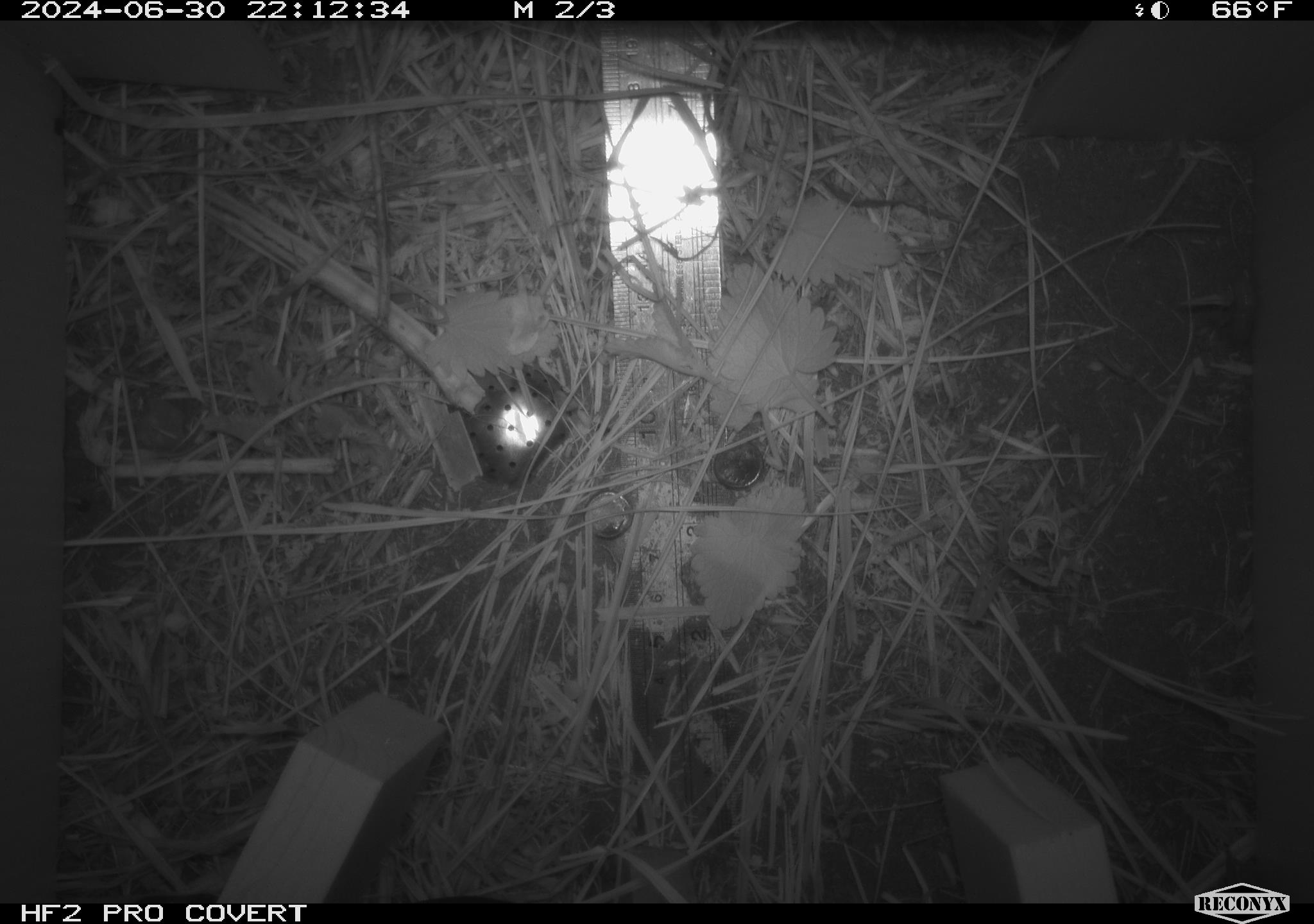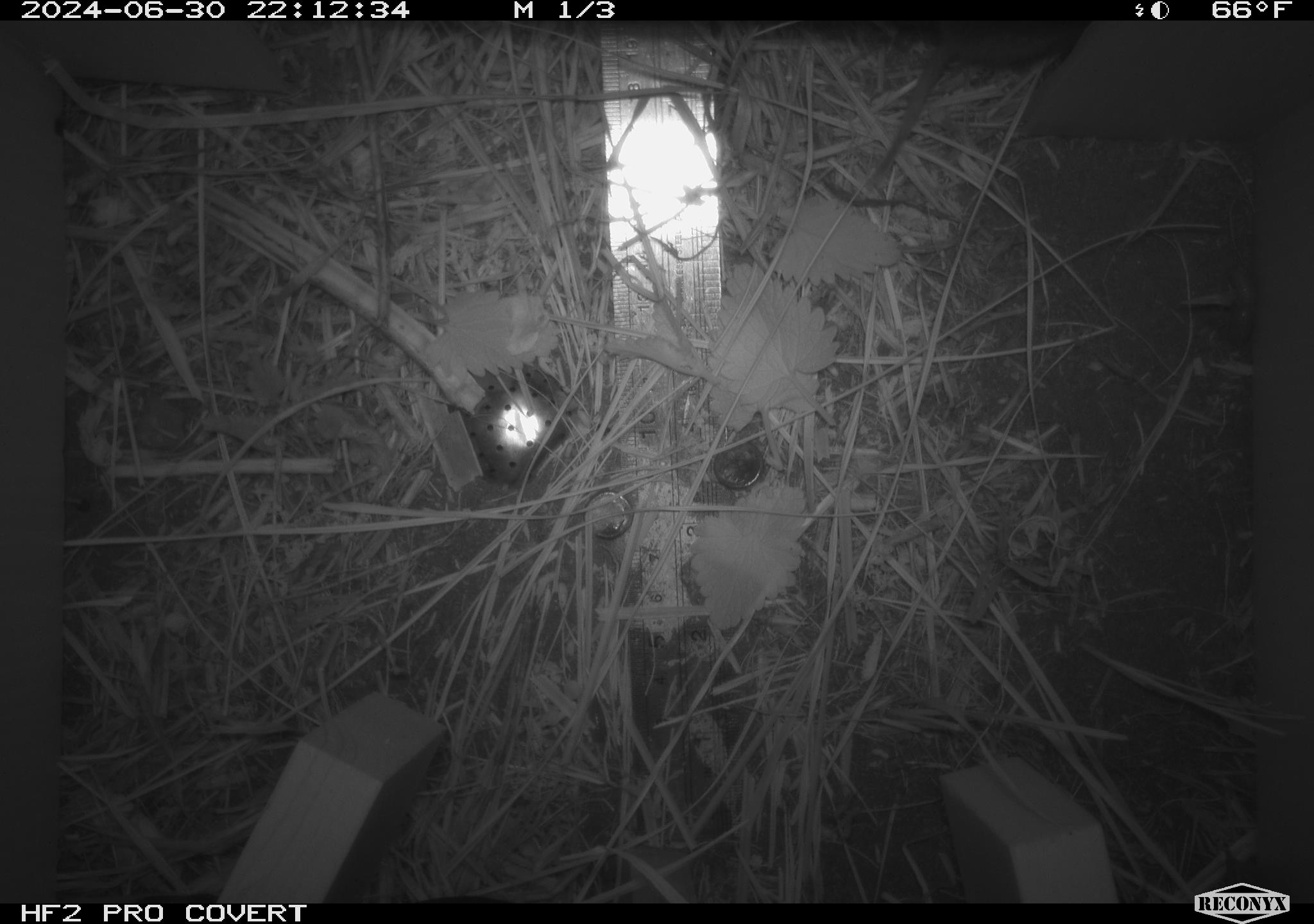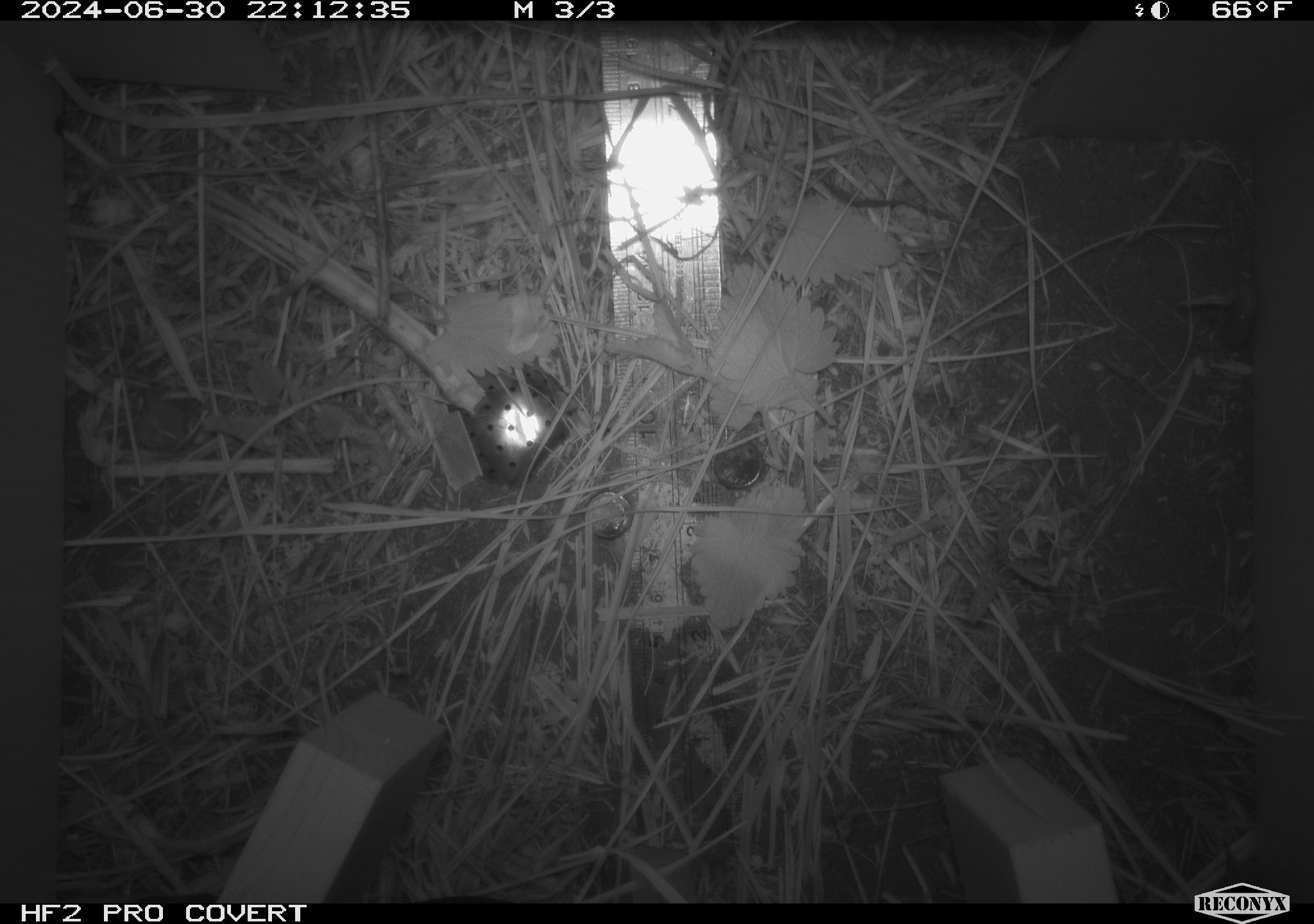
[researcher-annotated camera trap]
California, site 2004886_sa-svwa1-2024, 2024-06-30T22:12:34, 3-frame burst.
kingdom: Animalia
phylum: Chordata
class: Mammalia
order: Rodentia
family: Cricetidae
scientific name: Arvicolinae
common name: voles, lemmings, and muskrats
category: arvicolinae subfamily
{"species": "arvicolinae subfamily (voles, lemmings, and muskrats) (Arvicolinae)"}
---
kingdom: Animalia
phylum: Arthropoda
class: Malacostraca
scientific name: Malacostraca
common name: amphipods, crabs, isopods, krill, lobsters and shrimps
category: malacostracan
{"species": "malacostracan (amphipods, crabs, isopods, krill, lobsters and shrimps) (Malacostraca)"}